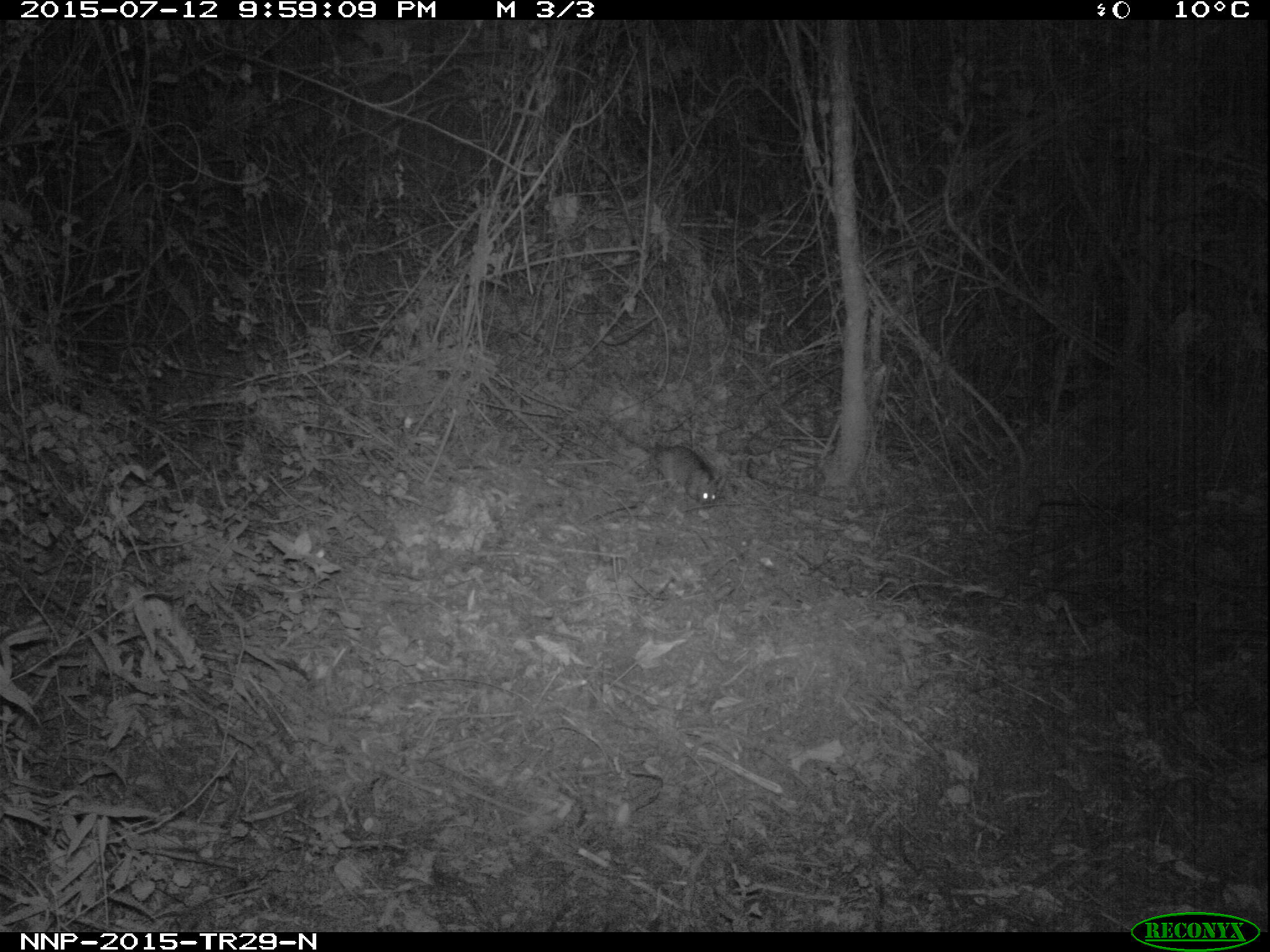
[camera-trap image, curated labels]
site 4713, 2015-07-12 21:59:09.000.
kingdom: Animalia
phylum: Chordata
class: Mammalia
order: Rodentia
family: Nesomyidae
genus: Cricetomys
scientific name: Cricetomys gambianus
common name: african giant pouched rat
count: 1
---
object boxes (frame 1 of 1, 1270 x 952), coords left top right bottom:
cricetomys gambianus: 607 423 716 507